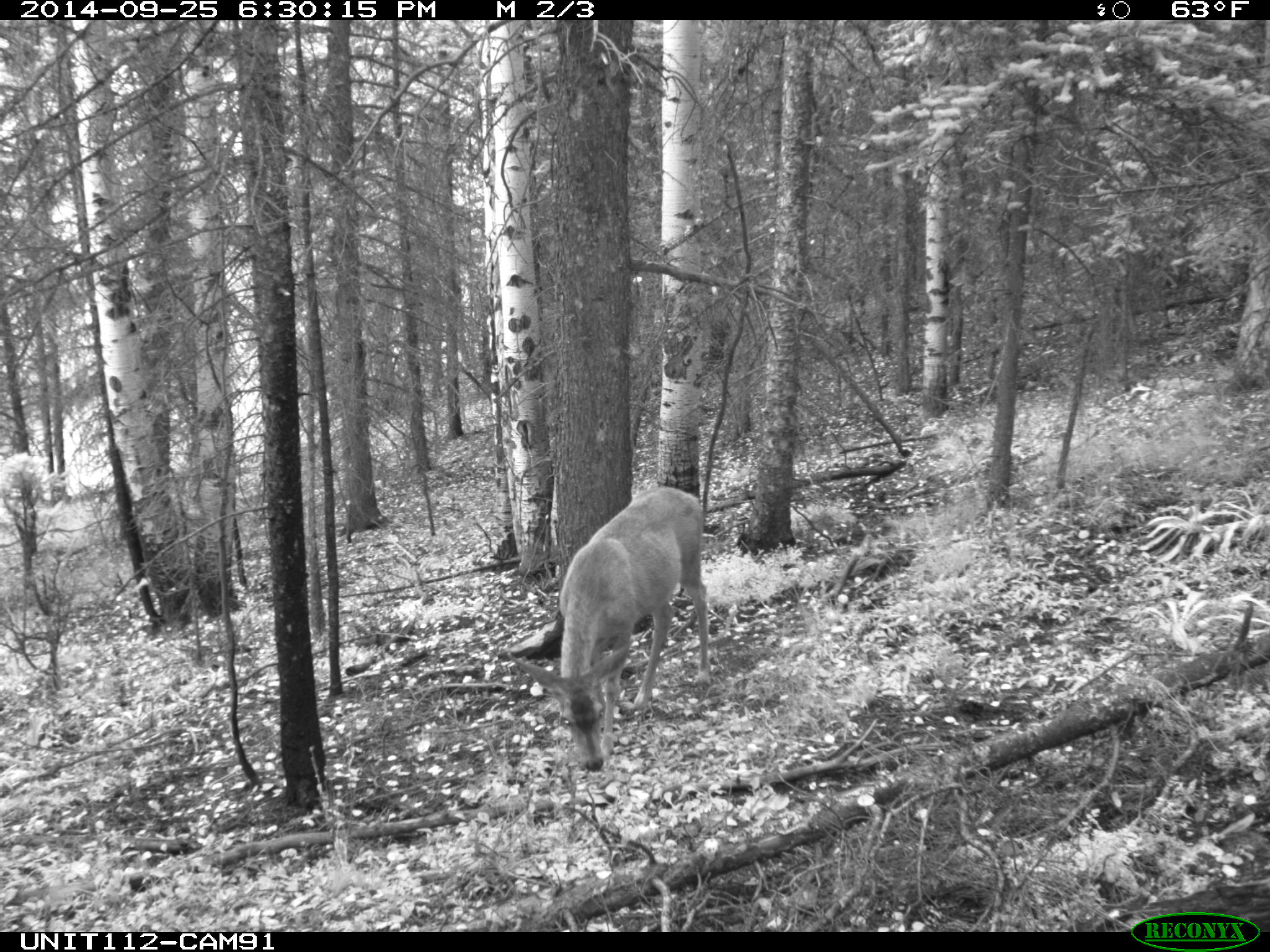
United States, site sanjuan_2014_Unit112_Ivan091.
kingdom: Animalia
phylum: Chordata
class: Mammalia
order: Artiodactyla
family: Cervidae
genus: Odocoileus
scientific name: Odocoileus hemionus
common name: mule deer